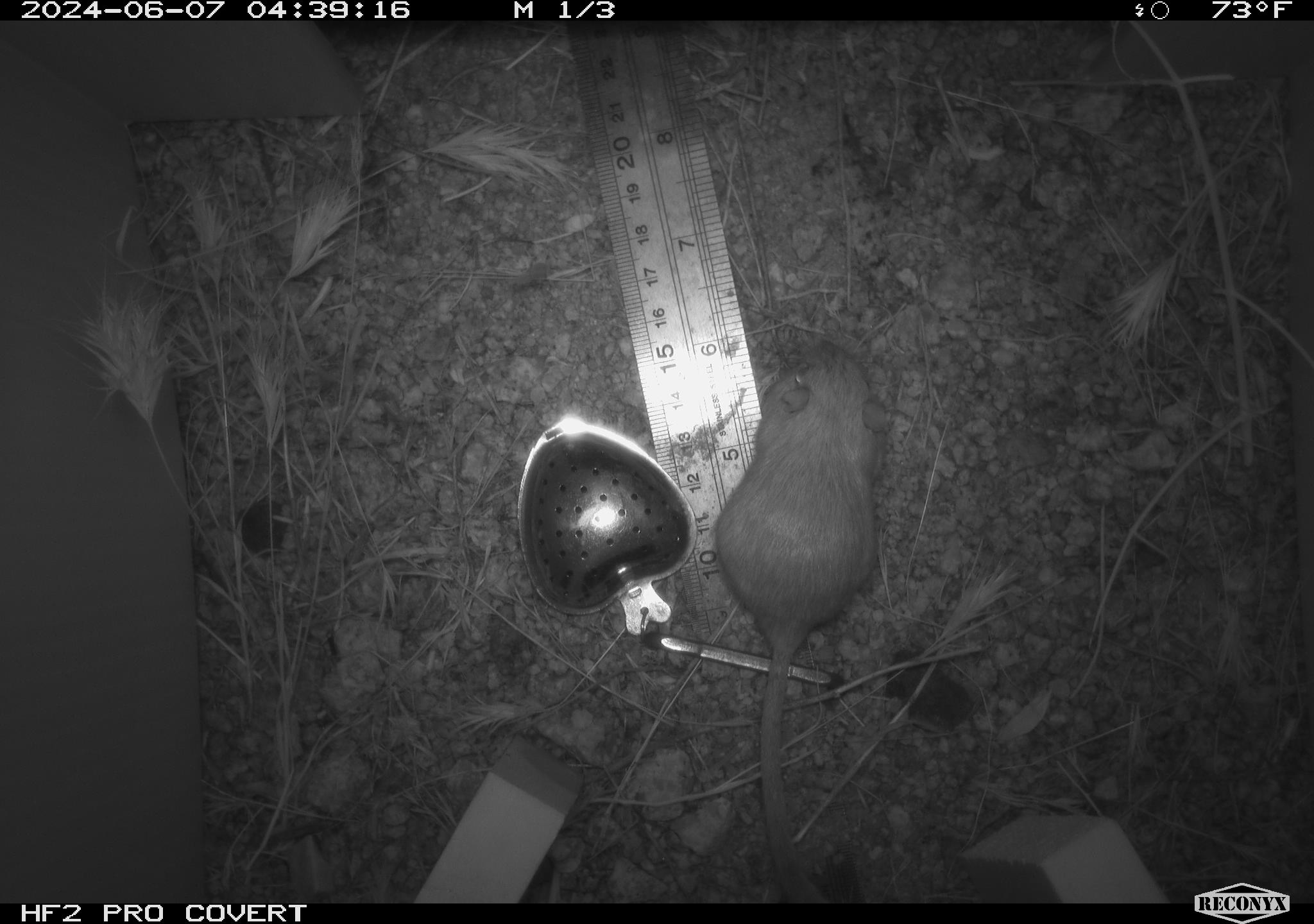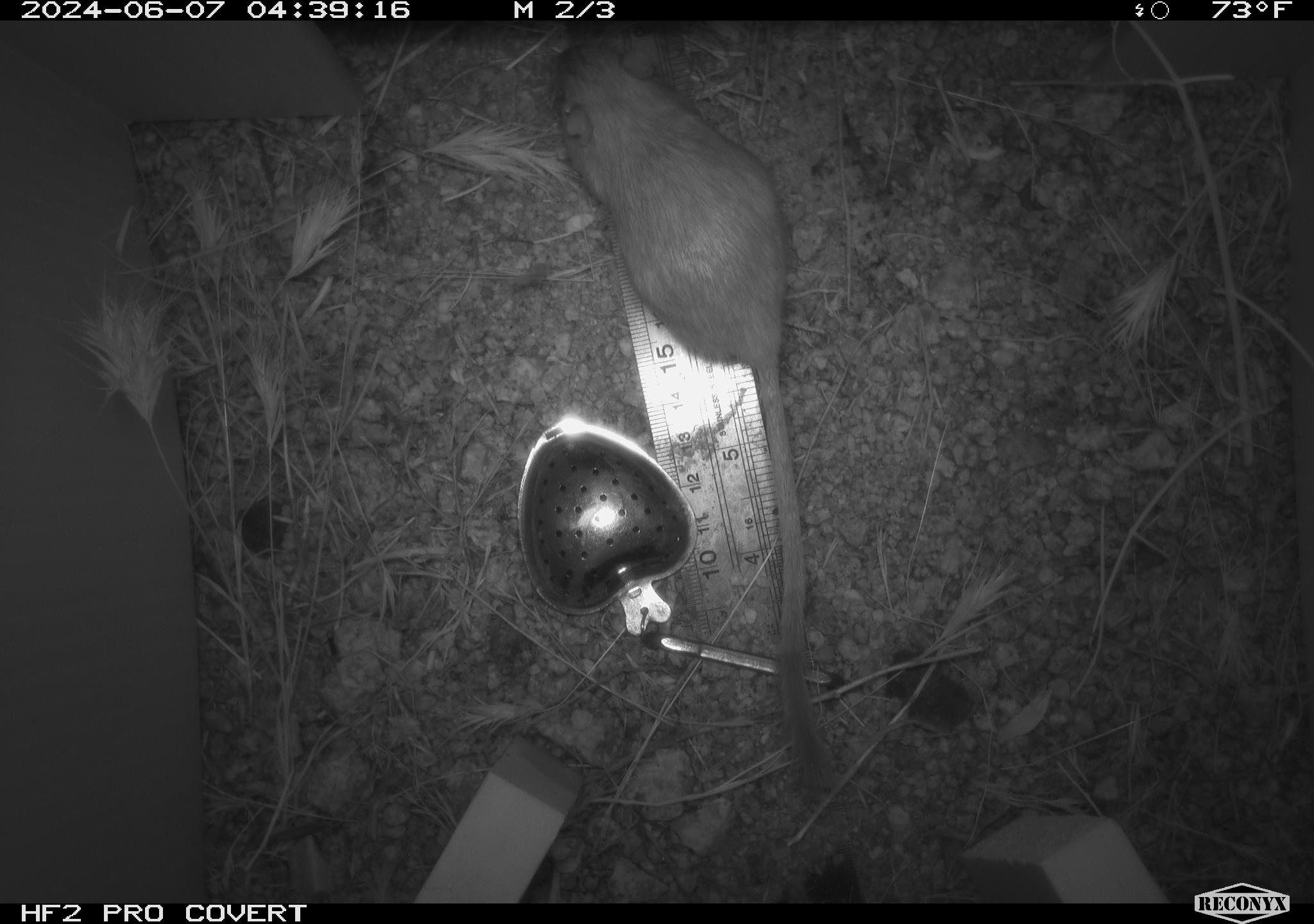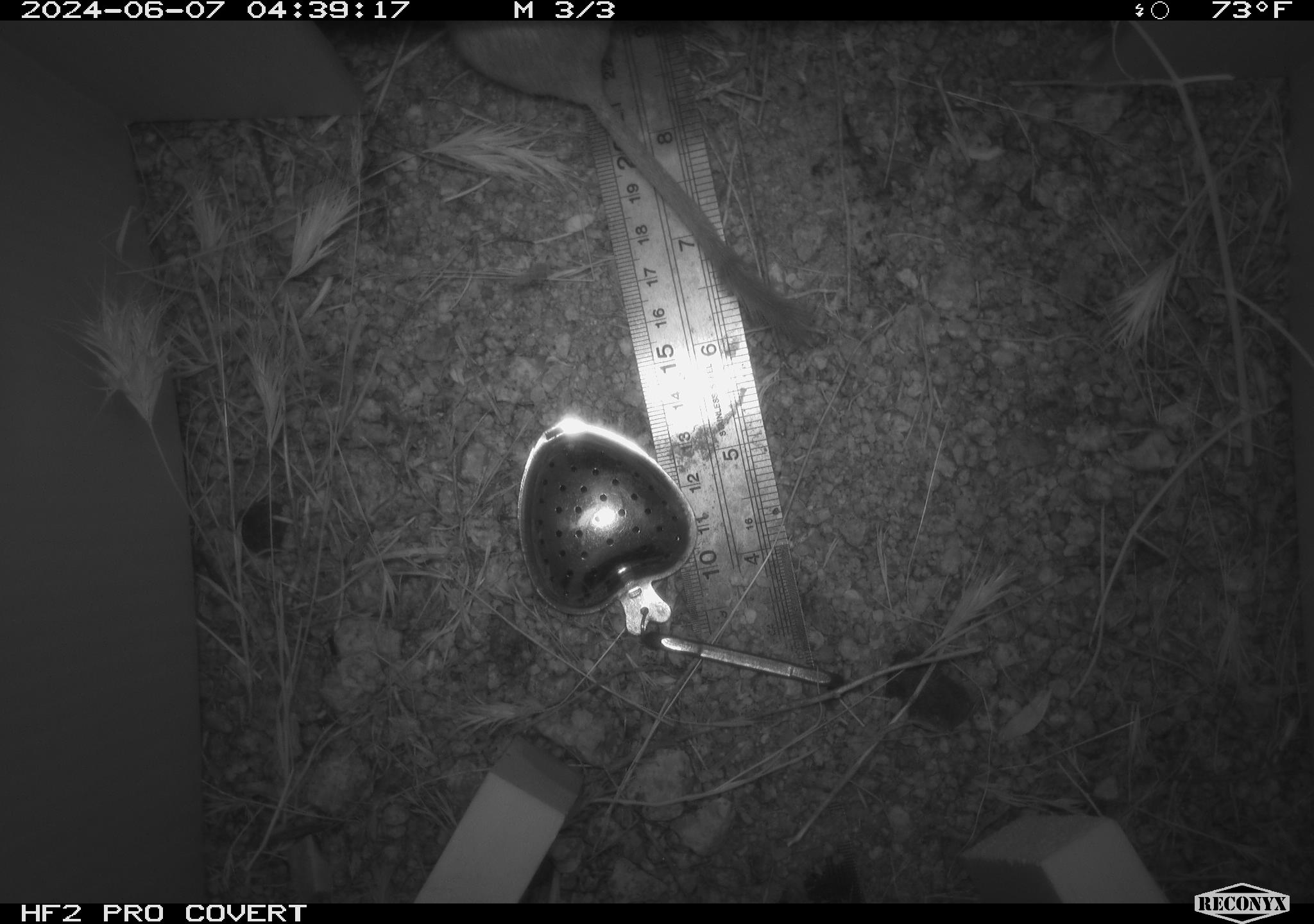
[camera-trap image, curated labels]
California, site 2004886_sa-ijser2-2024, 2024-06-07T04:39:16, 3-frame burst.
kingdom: Animalia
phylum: Chordata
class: Mammalia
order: Rodentia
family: Heteromyidae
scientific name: Heteromyidae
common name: kangaroo rats and pocket mice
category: heteromyidae family